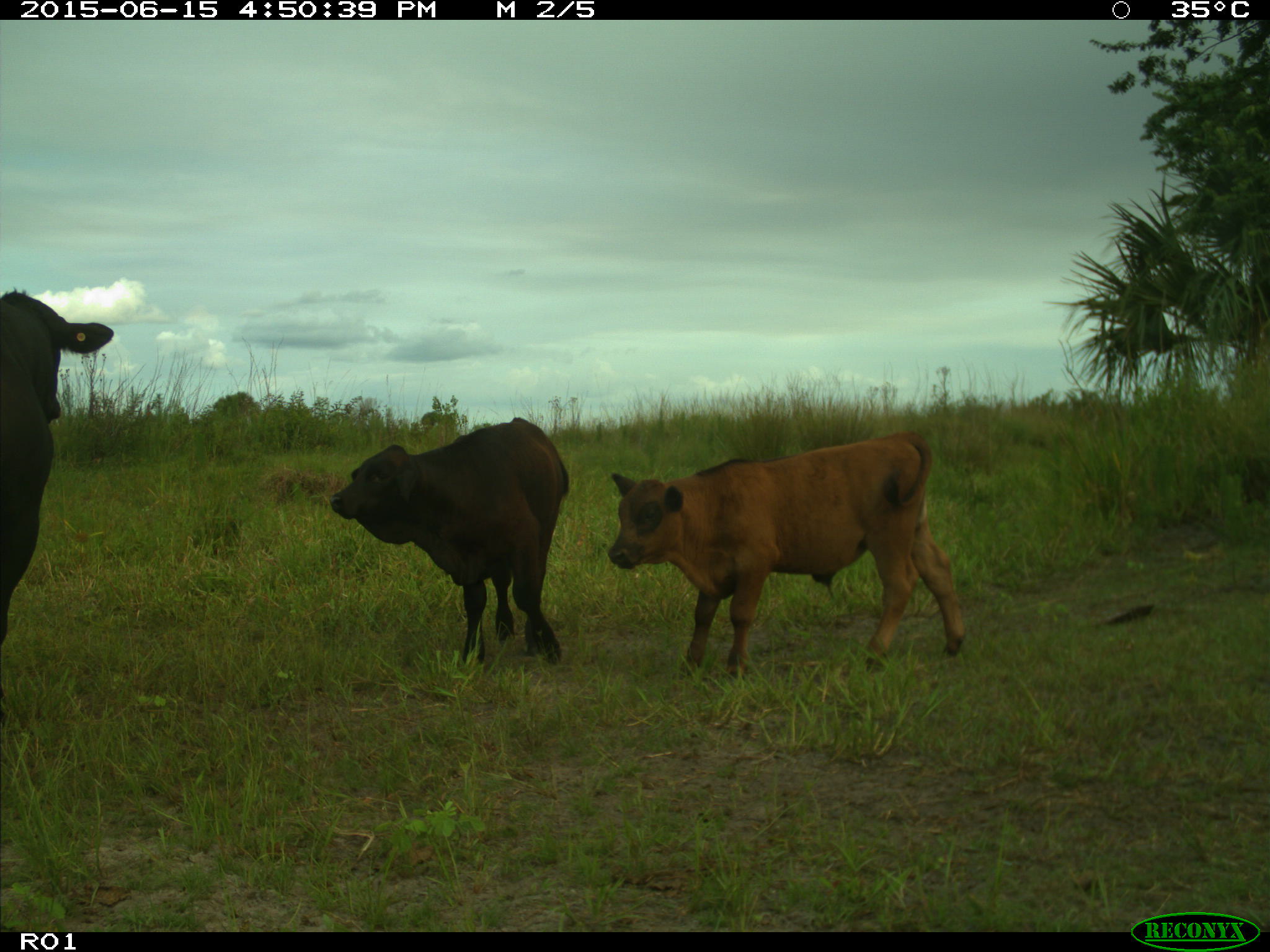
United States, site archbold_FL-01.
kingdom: Animalia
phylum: Chordata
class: Mammalia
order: Artiodactyla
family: Bovidae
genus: Bos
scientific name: Bos taurus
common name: domestic cow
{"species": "Bos taurus (domestic cow)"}